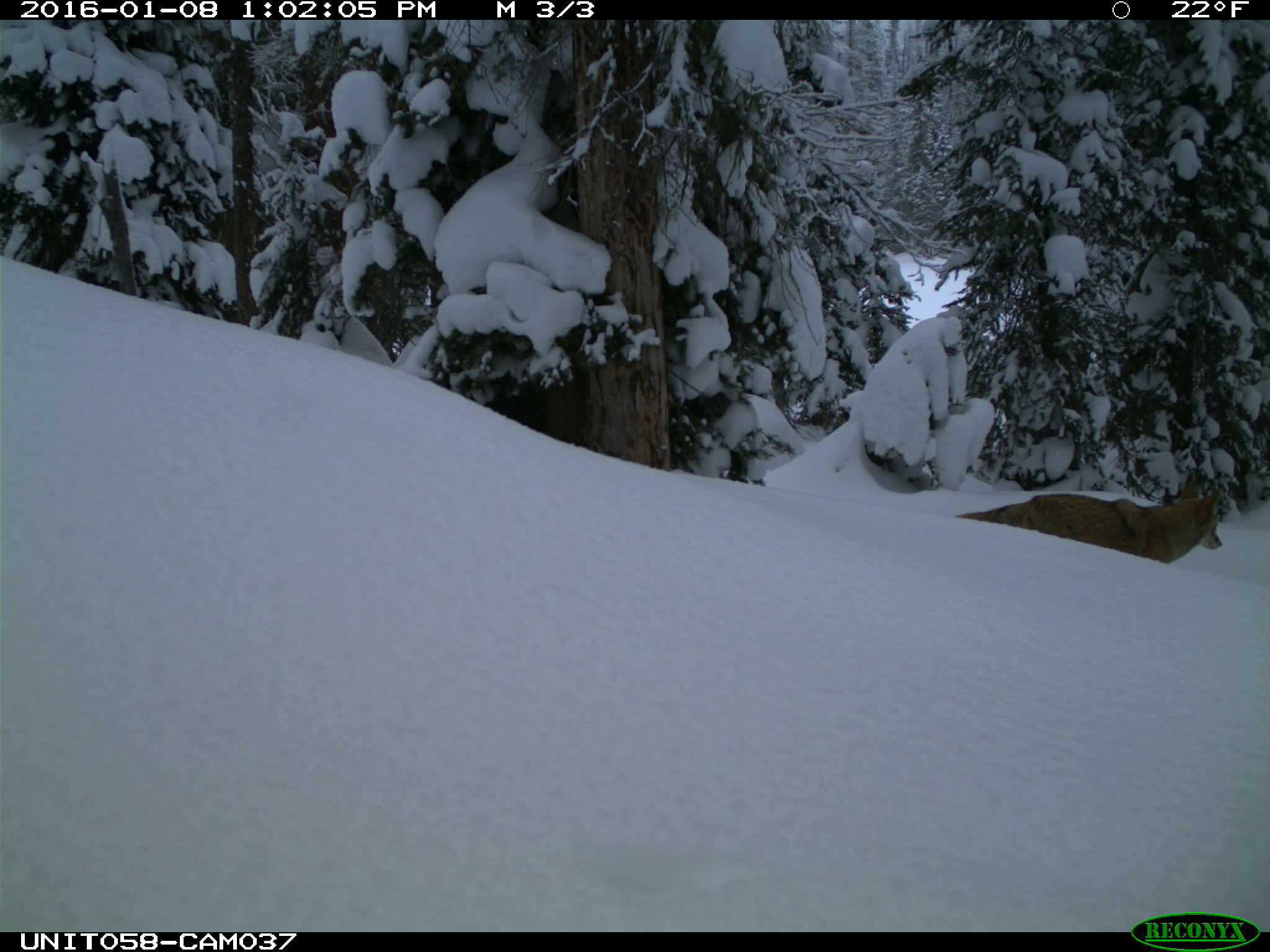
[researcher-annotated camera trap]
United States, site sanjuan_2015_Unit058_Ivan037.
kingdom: Animalia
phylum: Chordata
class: Mammalia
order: Carnivora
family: Canidae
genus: Canis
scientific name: Canis latrans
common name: coyote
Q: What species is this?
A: Canis latrans (coyote).